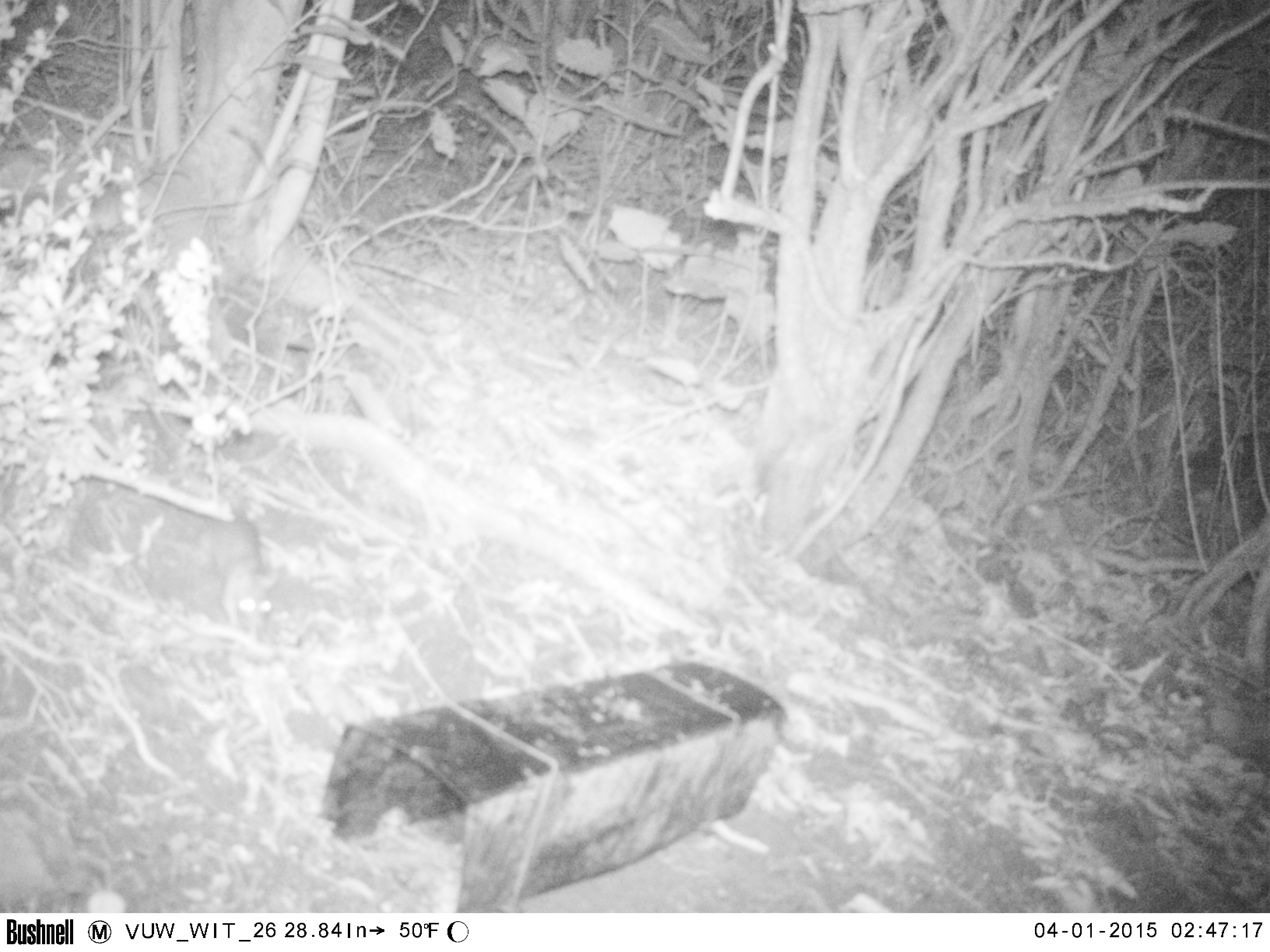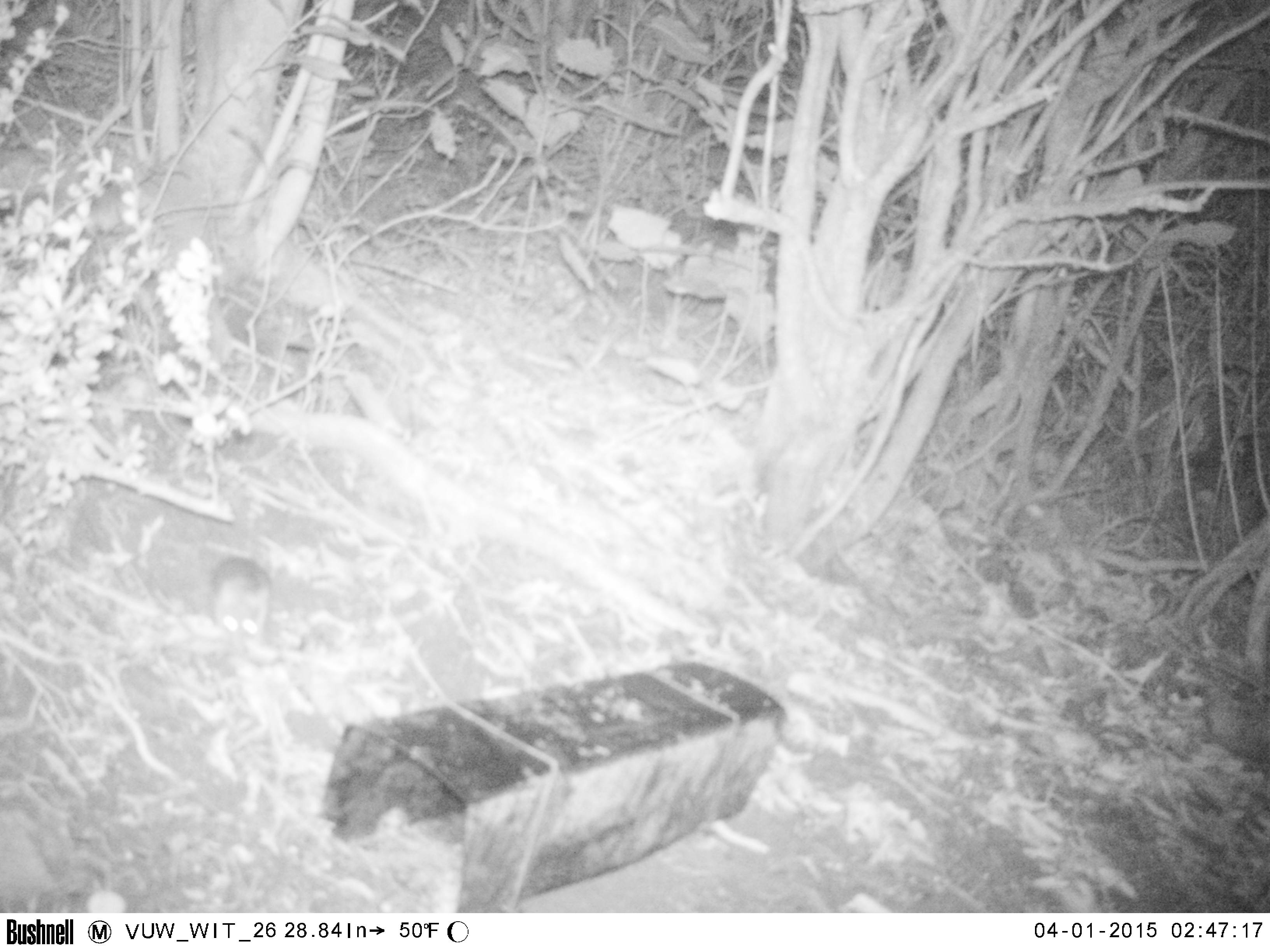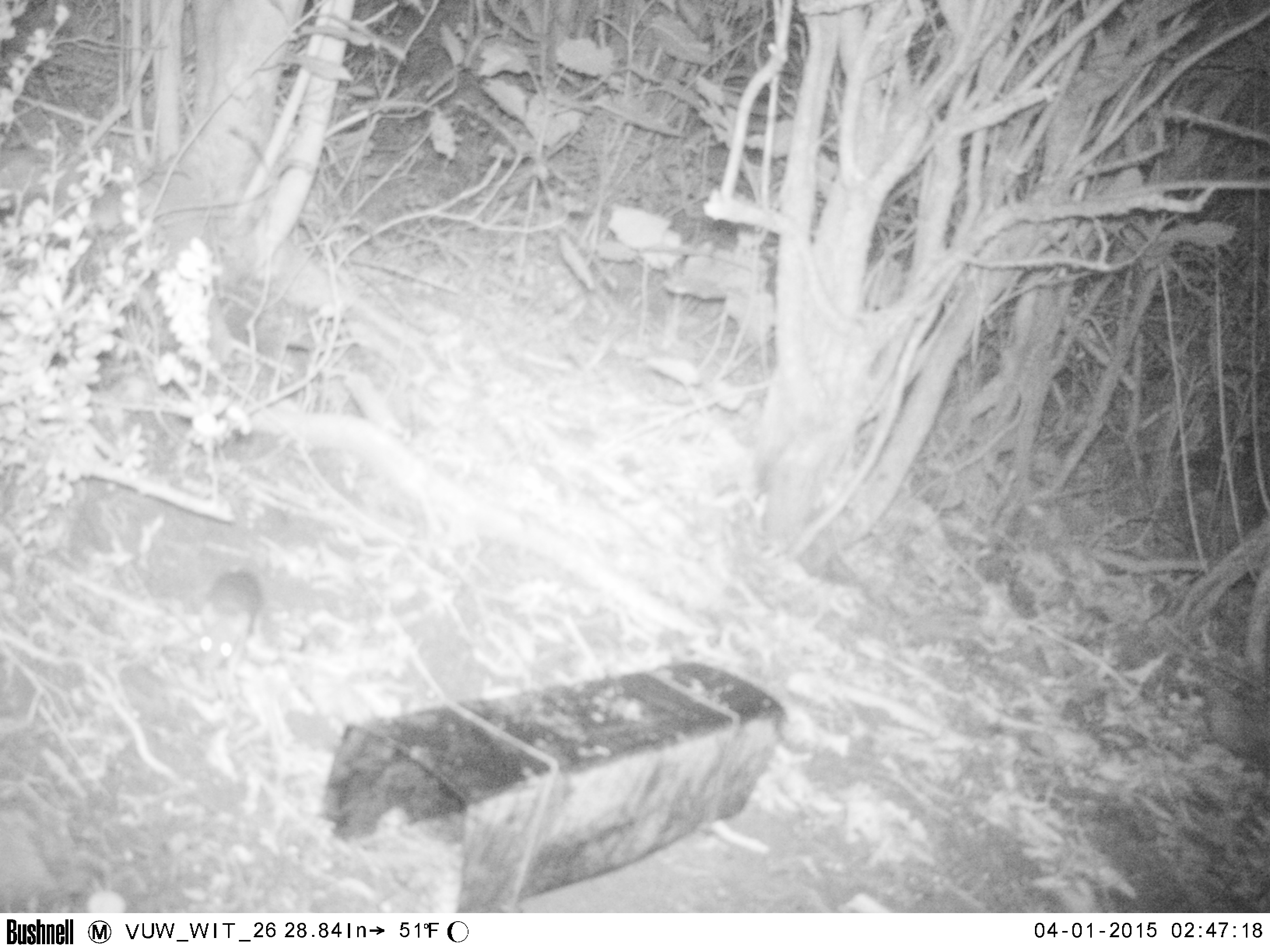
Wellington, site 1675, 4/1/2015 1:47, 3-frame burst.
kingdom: Animalia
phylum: Chordata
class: Mammalia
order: Rodentia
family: Muridae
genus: Rattus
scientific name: Rattus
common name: rat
Rat (Rattus).